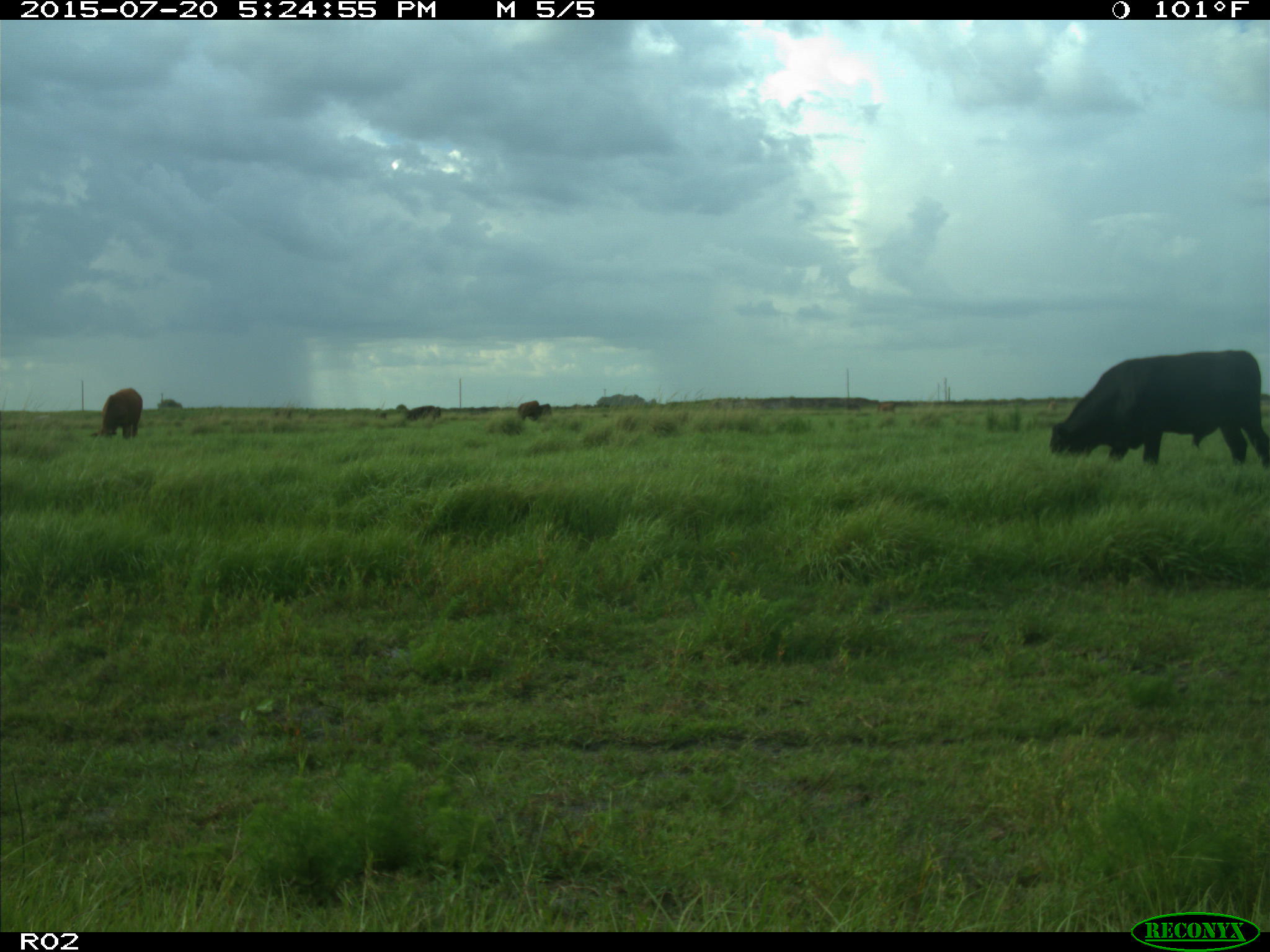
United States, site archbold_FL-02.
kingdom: Animalia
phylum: Chordata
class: Mammalia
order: Artiodactyla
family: Bovidae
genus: Bos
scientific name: Bos taurus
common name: domestic cow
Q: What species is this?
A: Bos taurus (domestic cow).